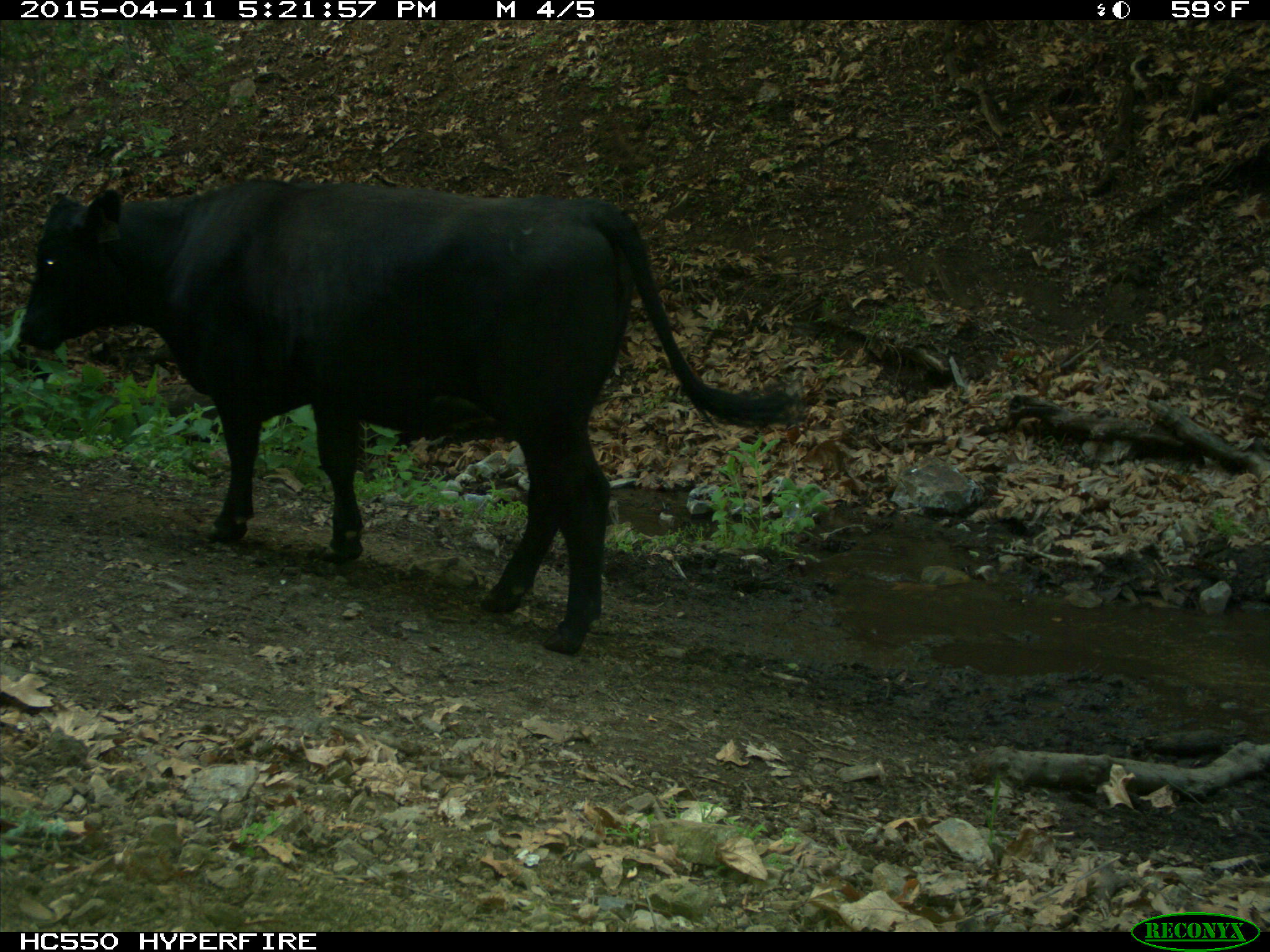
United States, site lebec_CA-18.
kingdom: Animalia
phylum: Chordata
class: Mammalia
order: Artiodactyla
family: Bovidae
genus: Bos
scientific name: Bos taurus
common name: domestic cow